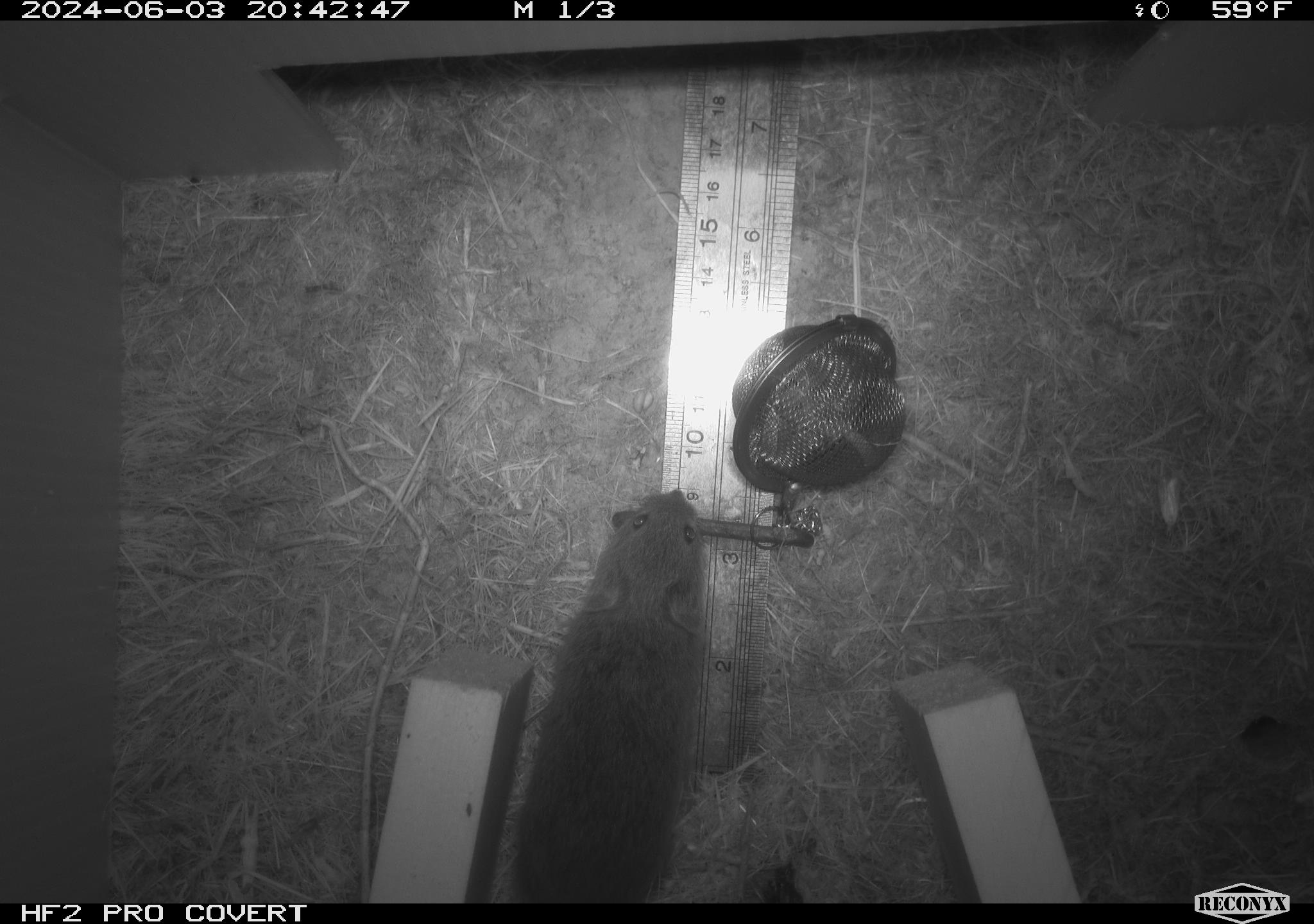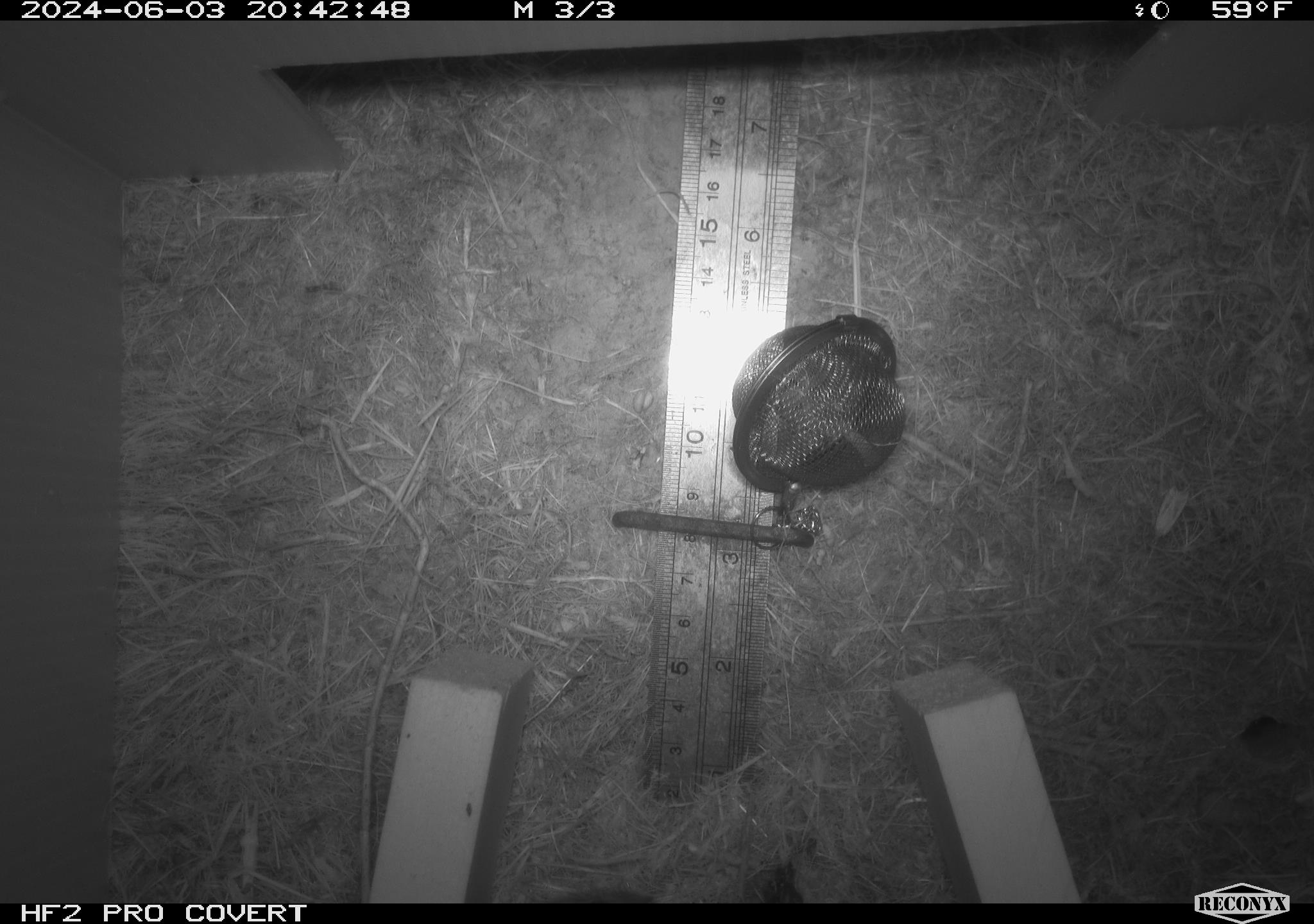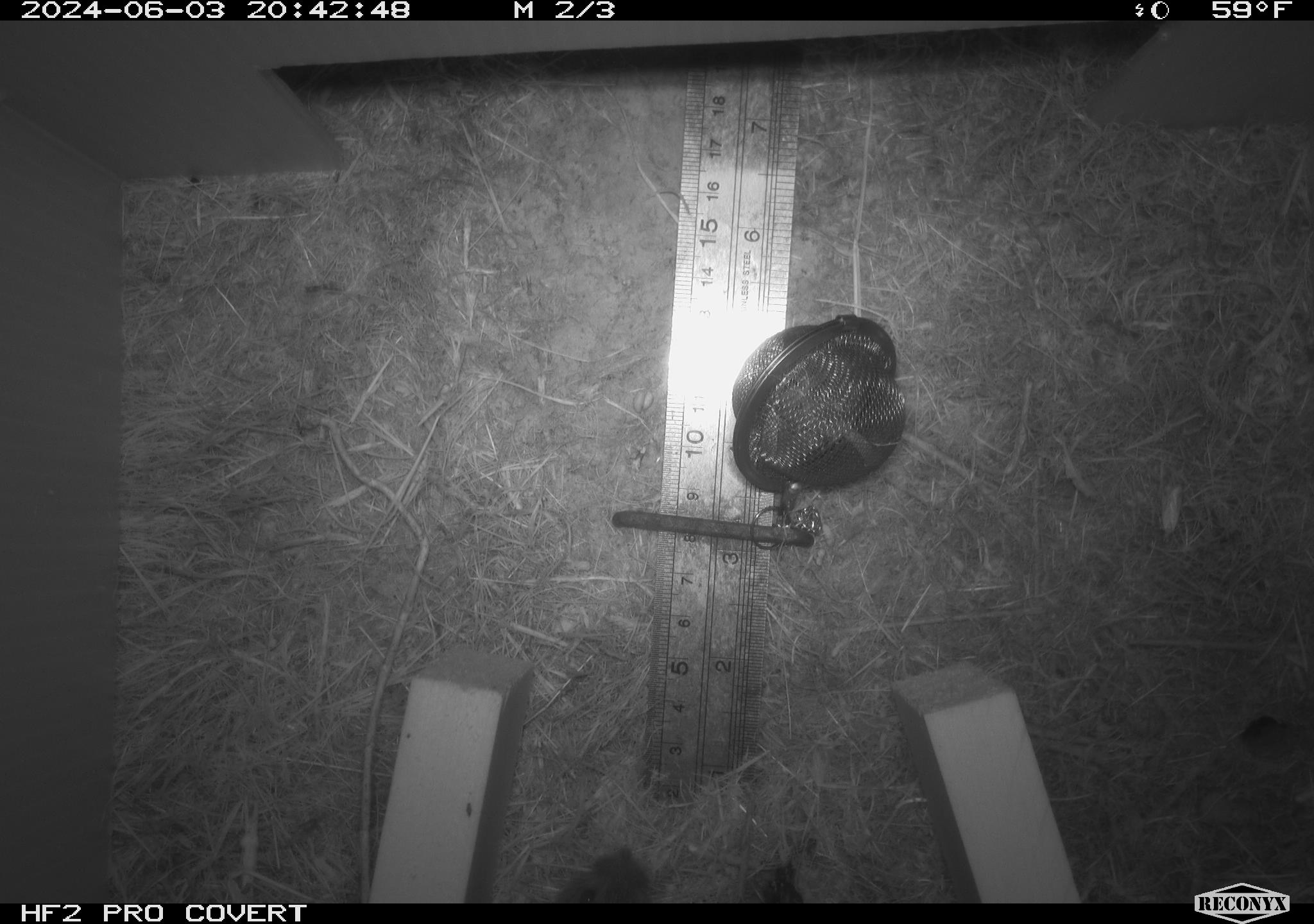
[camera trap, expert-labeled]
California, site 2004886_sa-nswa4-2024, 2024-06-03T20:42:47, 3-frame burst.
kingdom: Animalia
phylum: Chordata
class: Mammalia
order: Rodentia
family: Cricetidae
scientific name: Arvicolinae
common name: voles, lemmings, and muskrats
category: arvicolinae subfamily